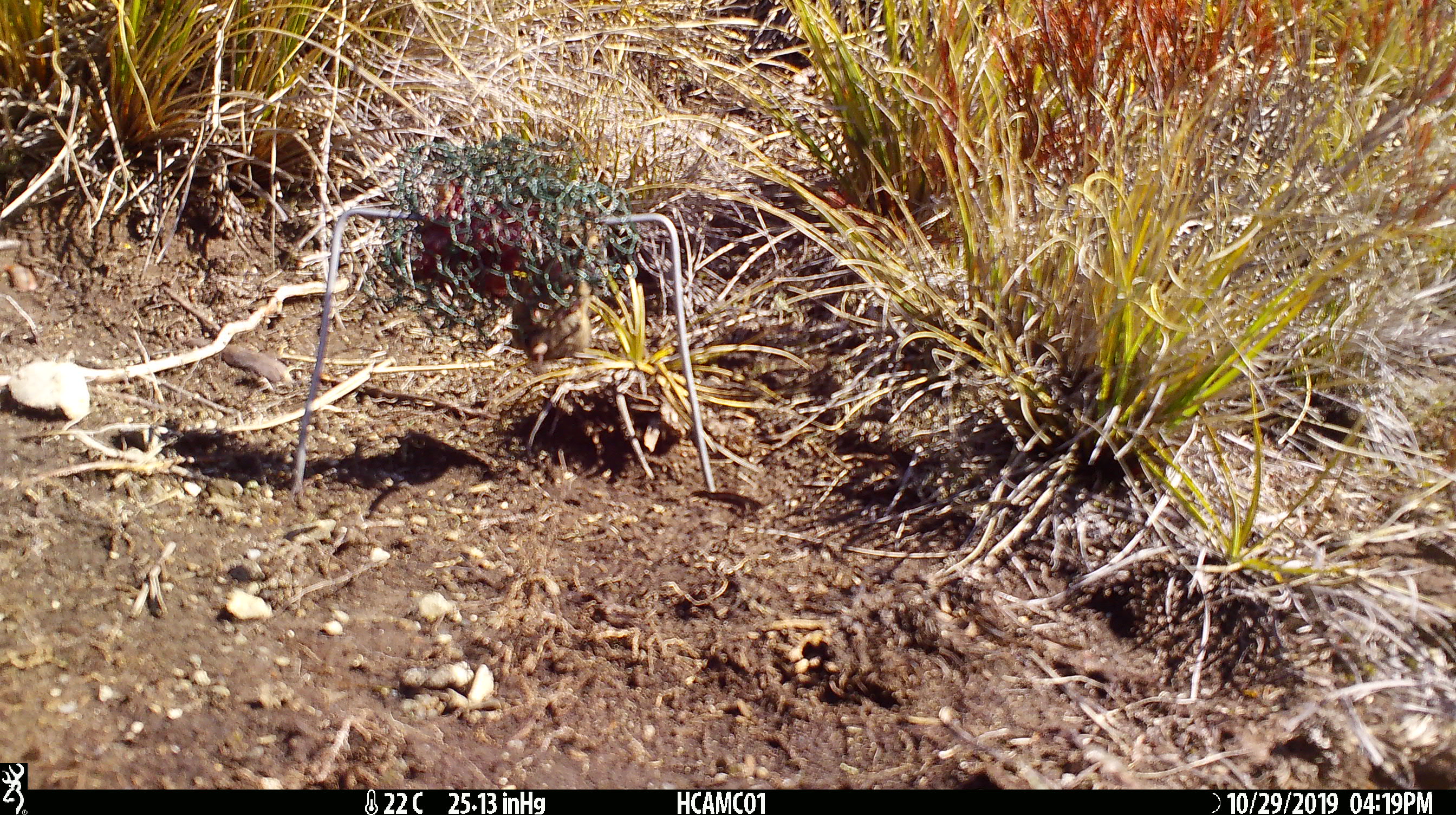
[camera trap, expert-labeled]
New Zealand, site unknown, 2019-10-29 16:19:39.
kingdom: Animalia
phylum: Chordata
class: Mammalia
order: Rodentia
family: Muridae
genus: Mus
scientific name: Mus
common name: mouse